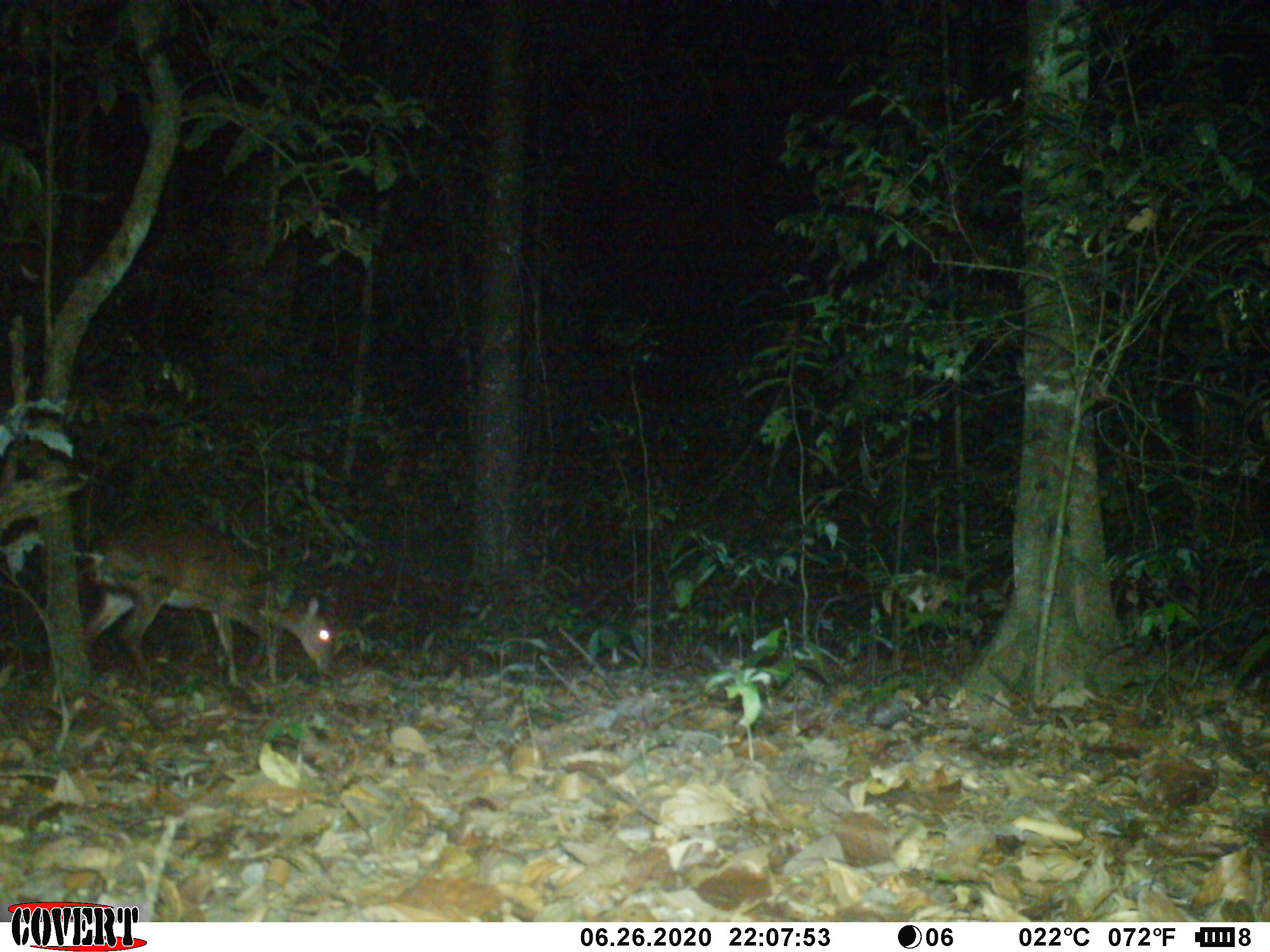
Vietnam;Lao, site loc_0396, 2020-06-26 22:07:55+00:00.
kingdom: Animalia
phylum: Chordata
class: Mammalia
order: Artiodactyla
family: Cervidae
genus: Muntiacus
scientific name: Muntiacus vuquangensis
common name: large-antlered muntjac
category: large antlered muntjac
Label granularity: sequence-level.